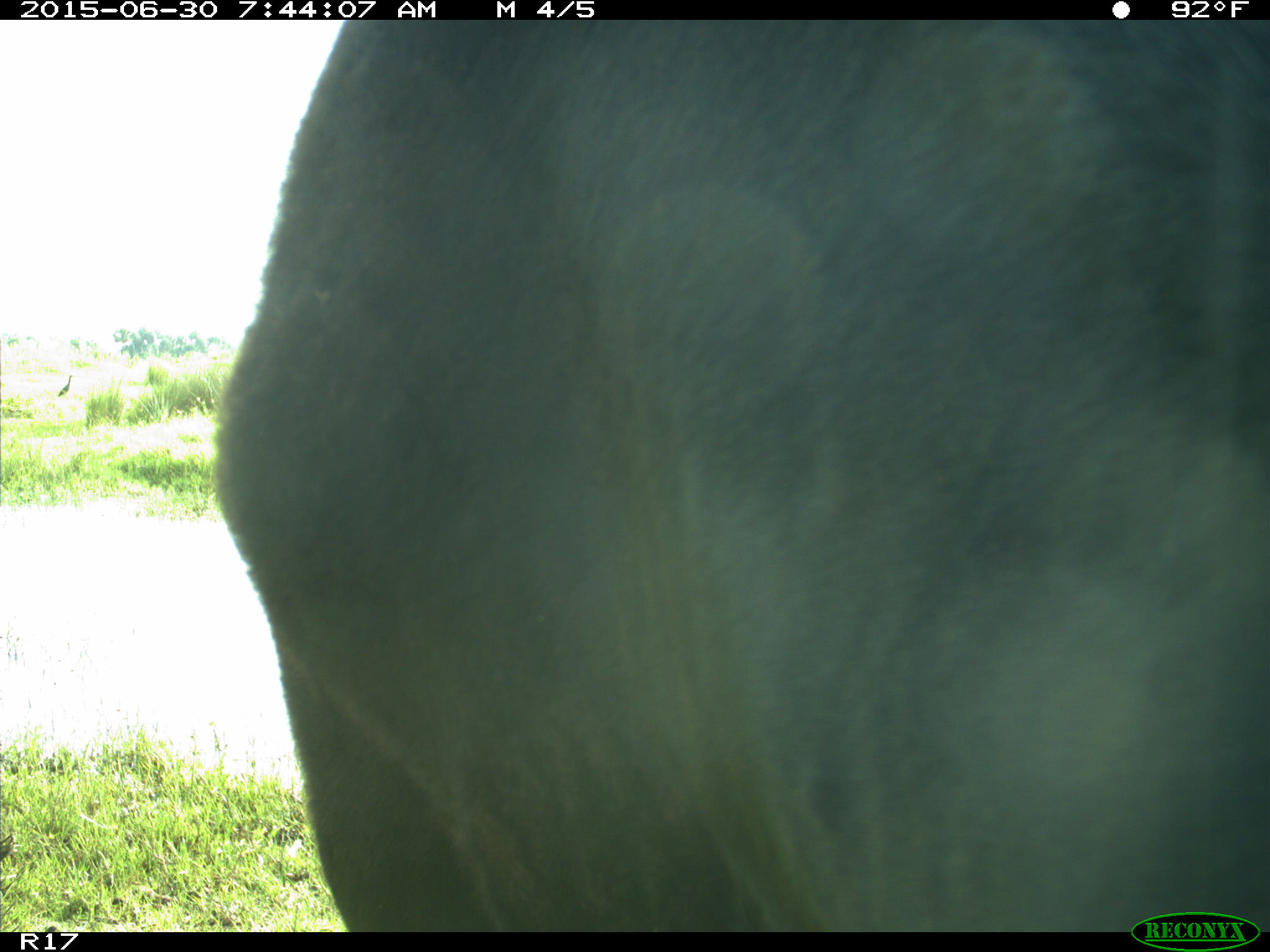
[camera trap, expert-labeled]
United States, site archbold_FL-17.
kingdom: Animalia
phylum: Chordata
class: Mammalia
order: Artiodactyla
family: Bovidae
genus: Bos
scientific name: Bos taurus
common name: domestic cow